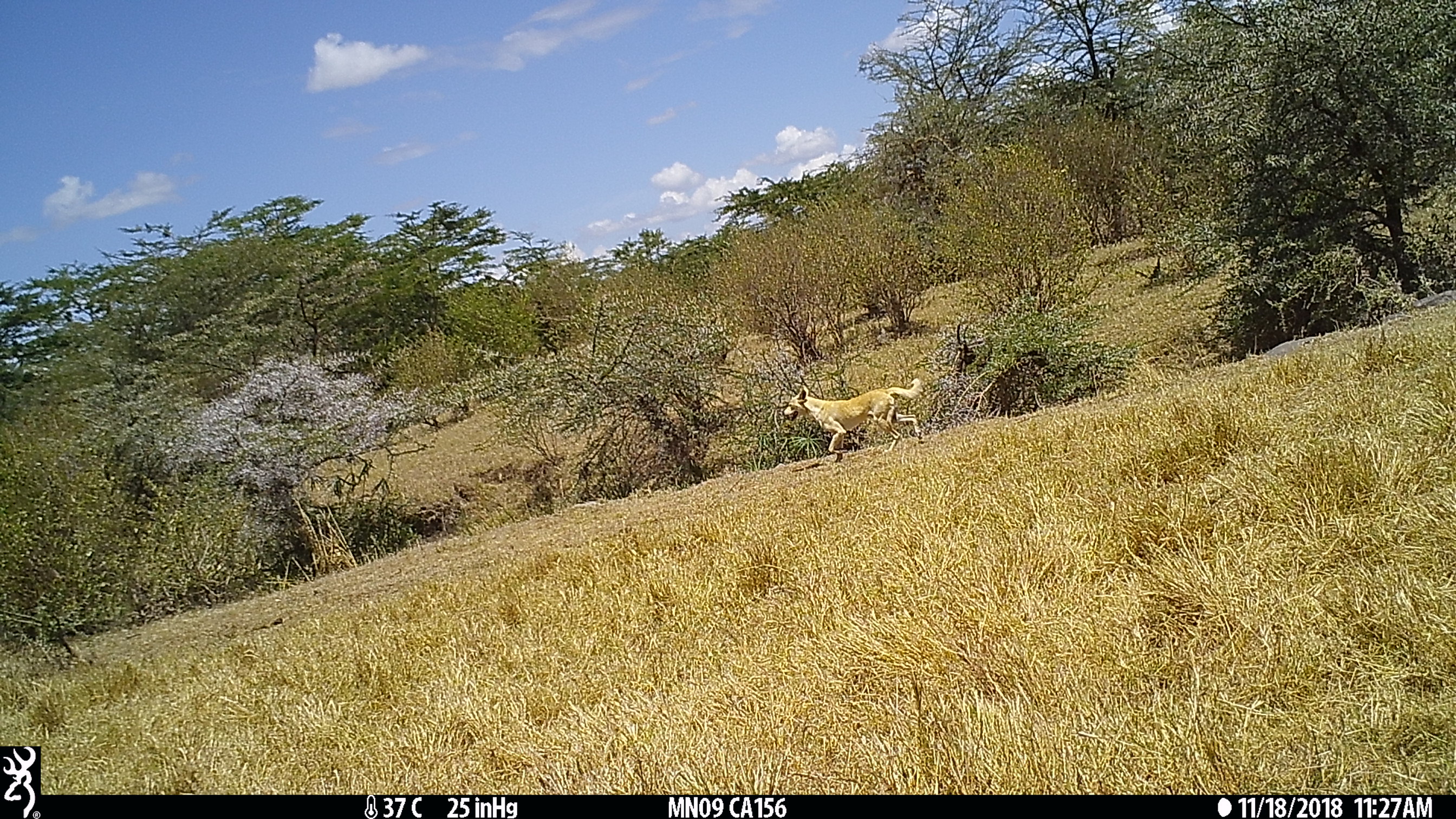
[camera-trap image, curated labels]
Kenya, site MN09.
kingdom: Animalia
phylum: Chordata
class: Mammalia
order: Carnivora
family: Canidae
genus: Canis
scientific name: Canis familiaris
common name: domestic dog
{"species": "domestic dog (Canis familiaris)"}